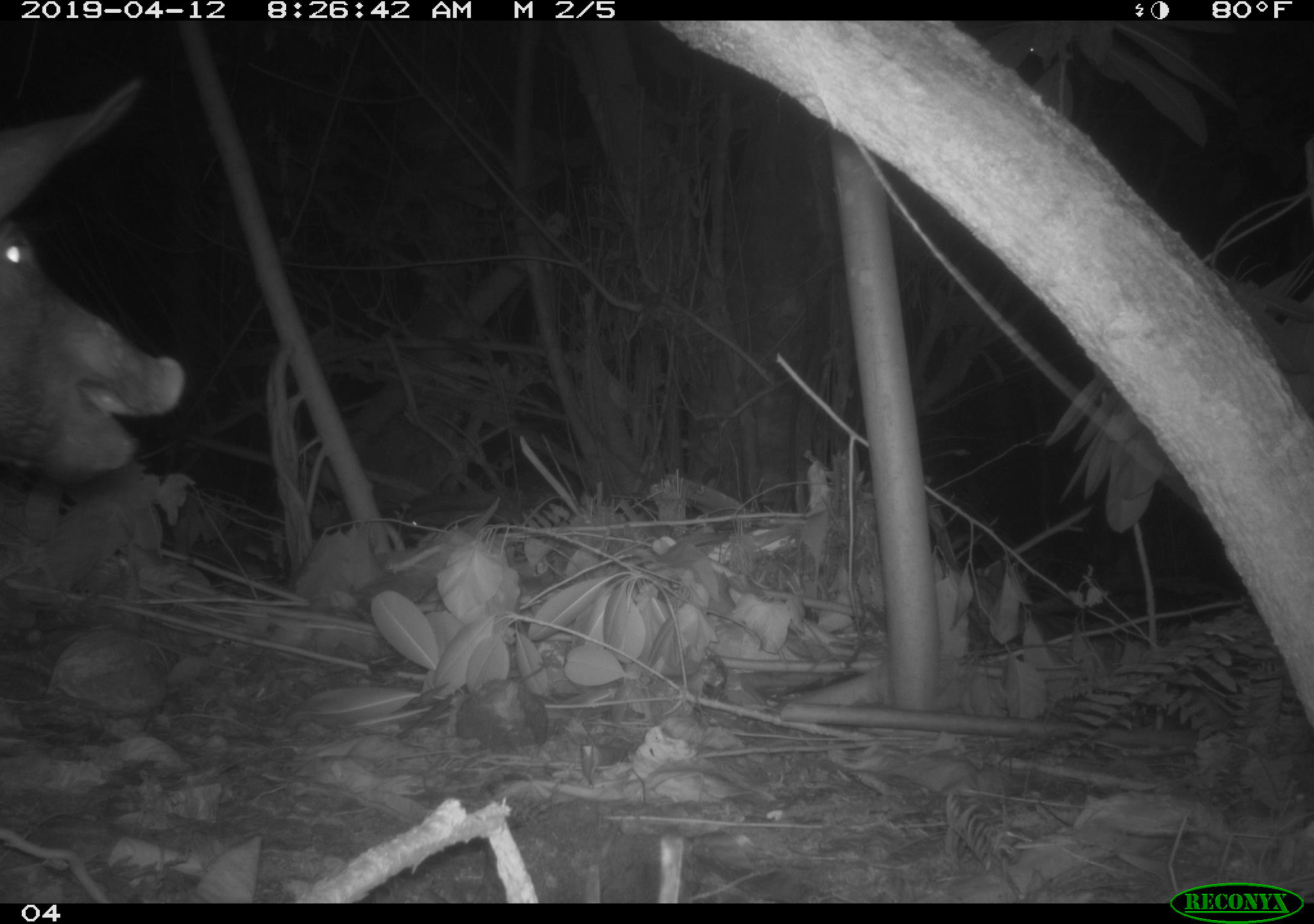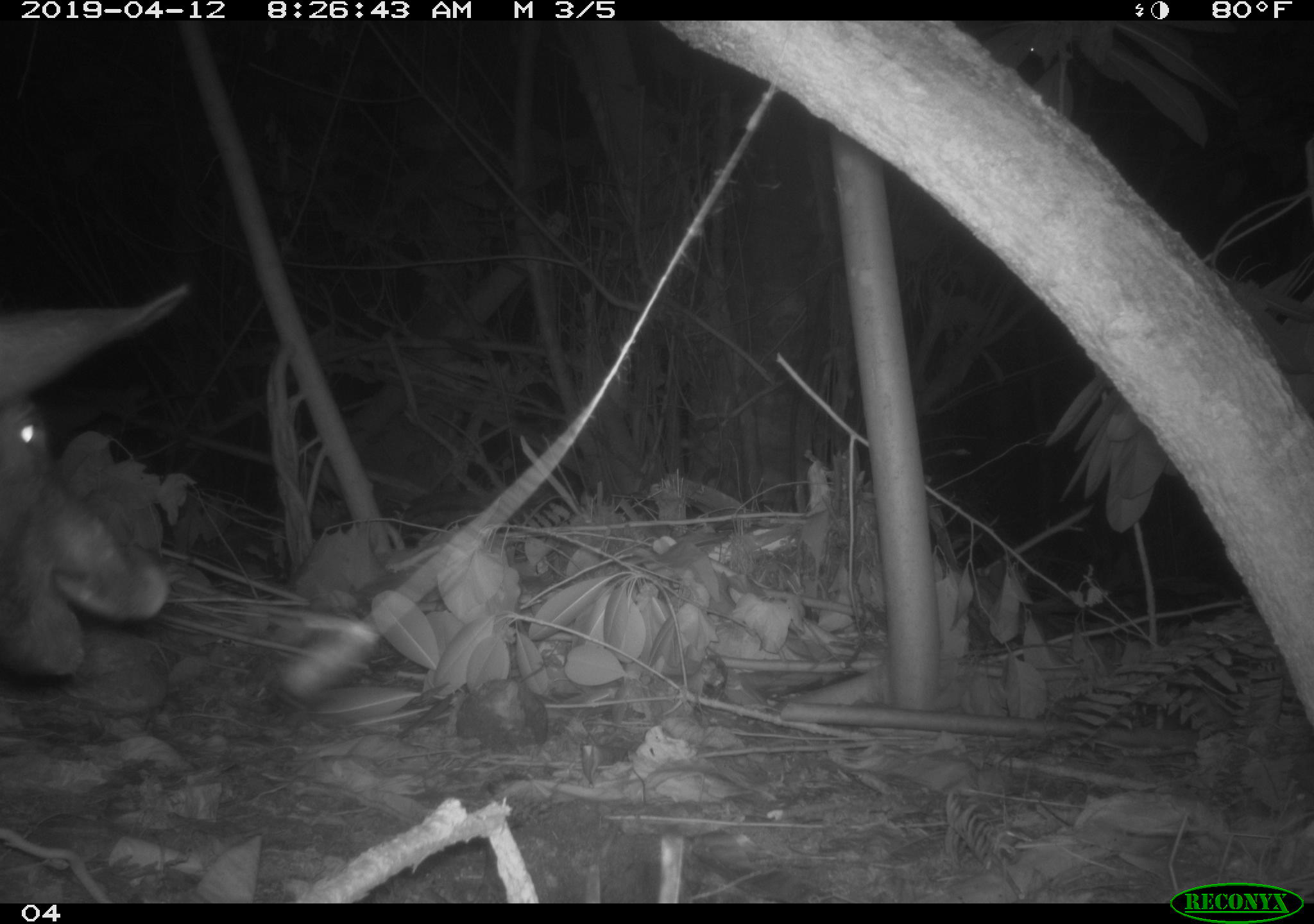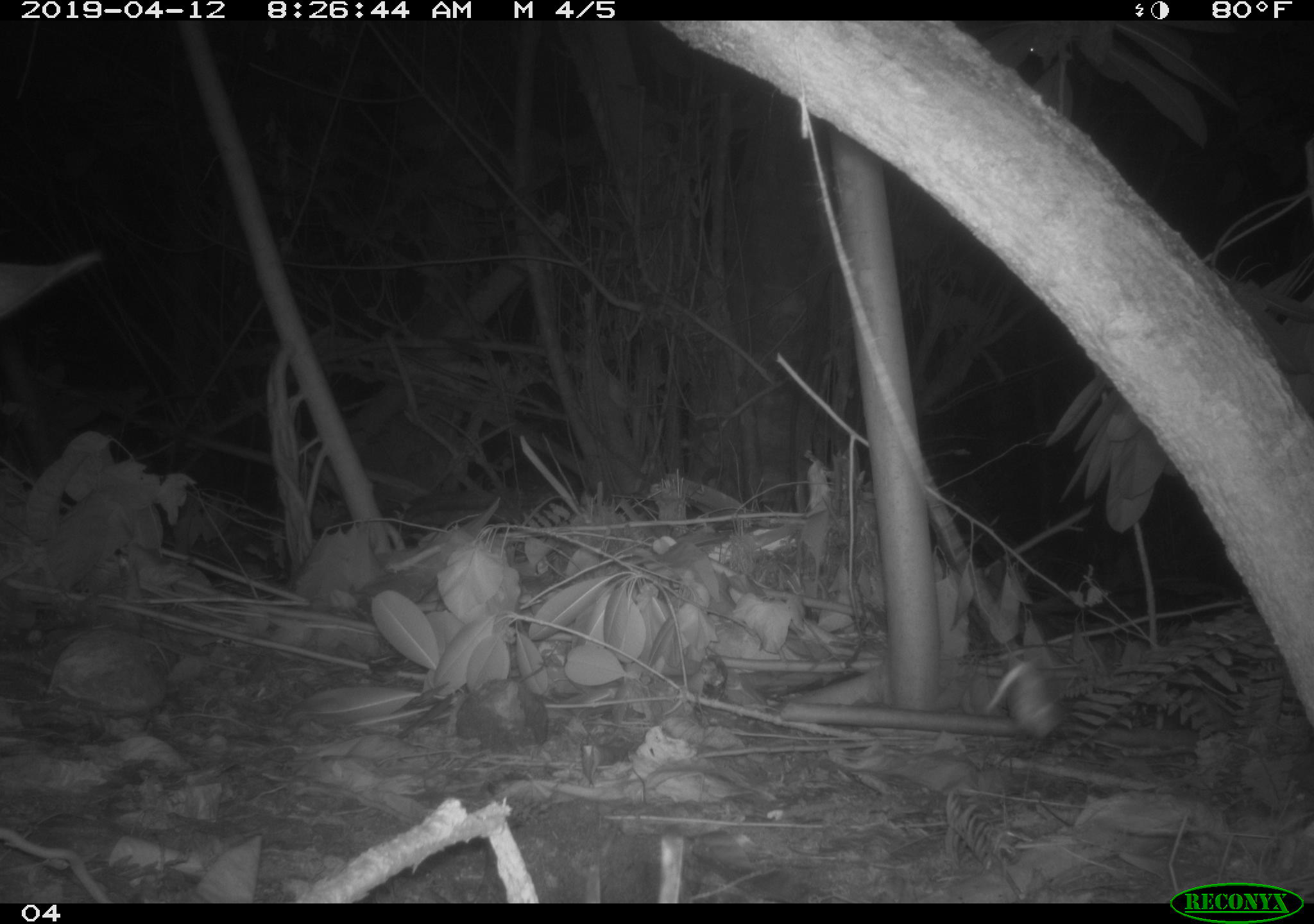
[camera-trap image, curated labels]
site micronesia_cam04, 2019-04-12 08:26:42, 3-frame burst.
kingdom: Animalia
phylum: Chordata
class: Mammalia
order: Artiodactyla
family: Suidae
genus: Sus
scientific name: Sus scrofa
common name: pig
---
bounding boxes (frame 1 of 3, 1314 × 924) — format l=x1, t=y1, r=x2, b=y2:
pig: l=0, t=85, r=183, b=516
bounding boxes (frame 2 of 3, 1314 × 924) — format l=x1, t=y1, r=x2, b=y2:
pig: l=0, t=296, r=172, b=683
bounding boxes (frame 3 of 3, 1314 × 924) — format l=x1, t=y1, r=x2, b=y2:
pig: l=0, t=237, r=117, b=330